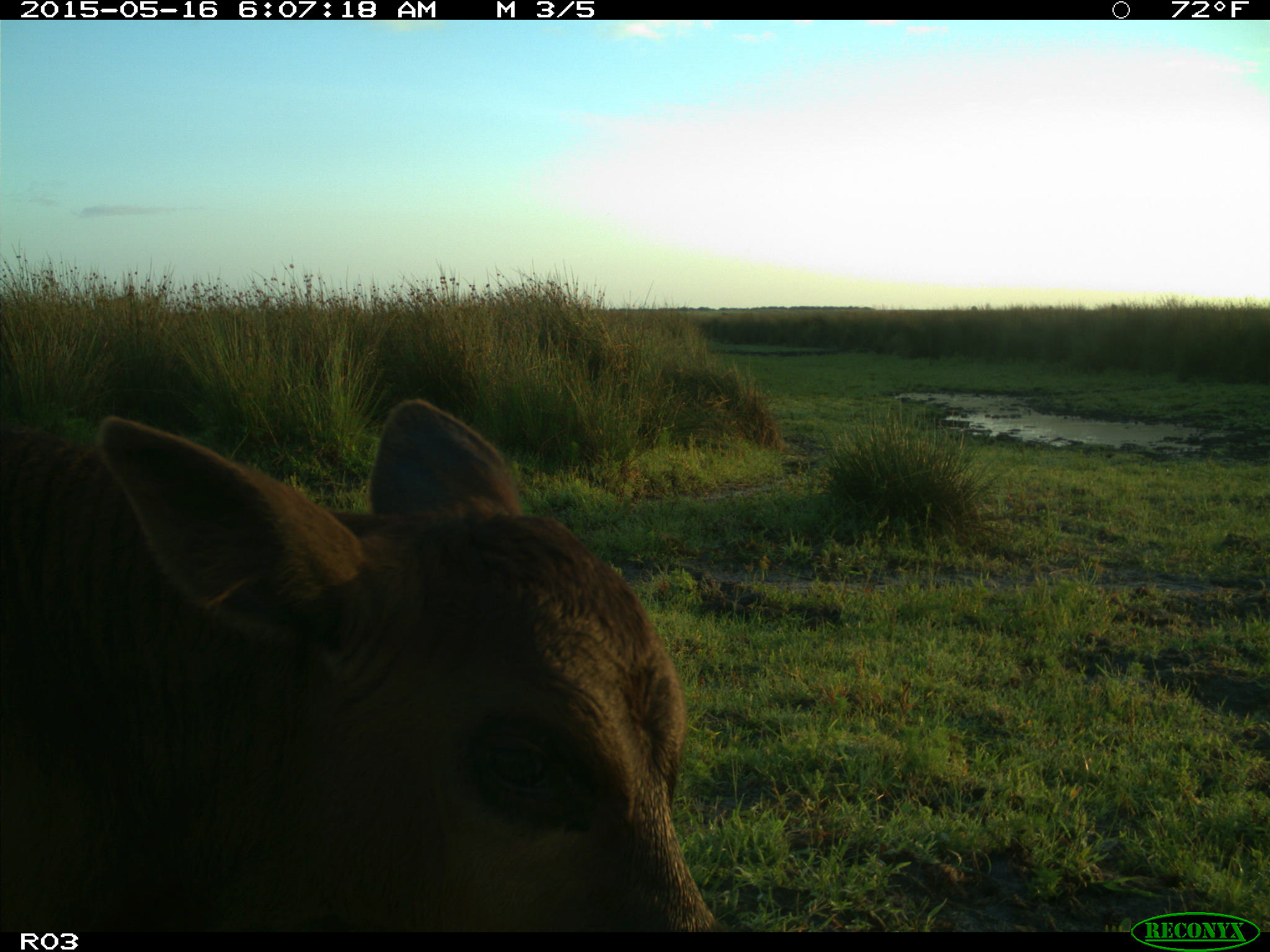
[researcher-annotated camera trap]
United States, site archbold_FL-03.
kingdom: Animalia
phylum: Chordata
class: Mammalia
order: Artiodactyla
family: Bovidae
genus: Bos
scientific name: Bos taurus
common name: domestic cow